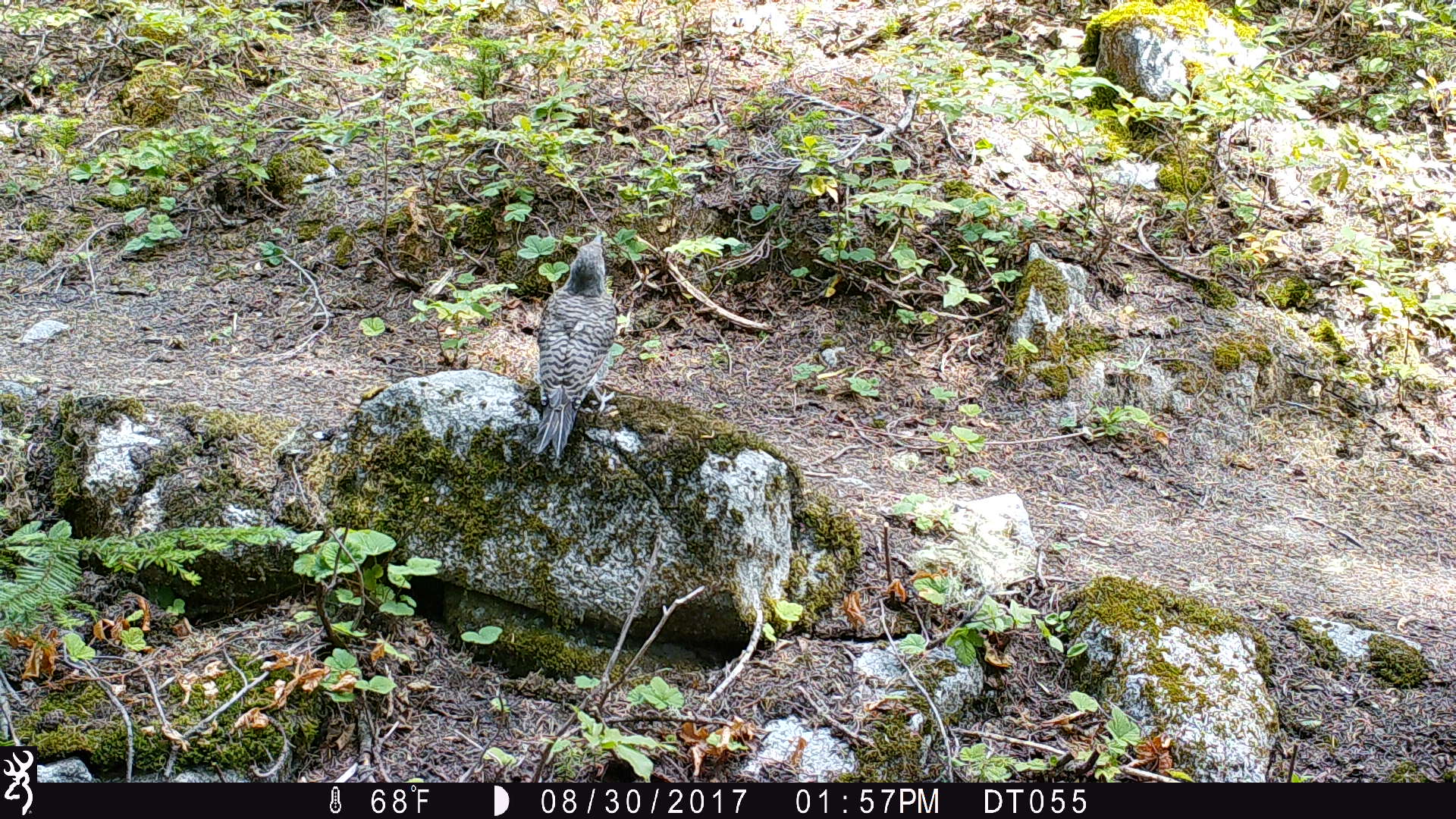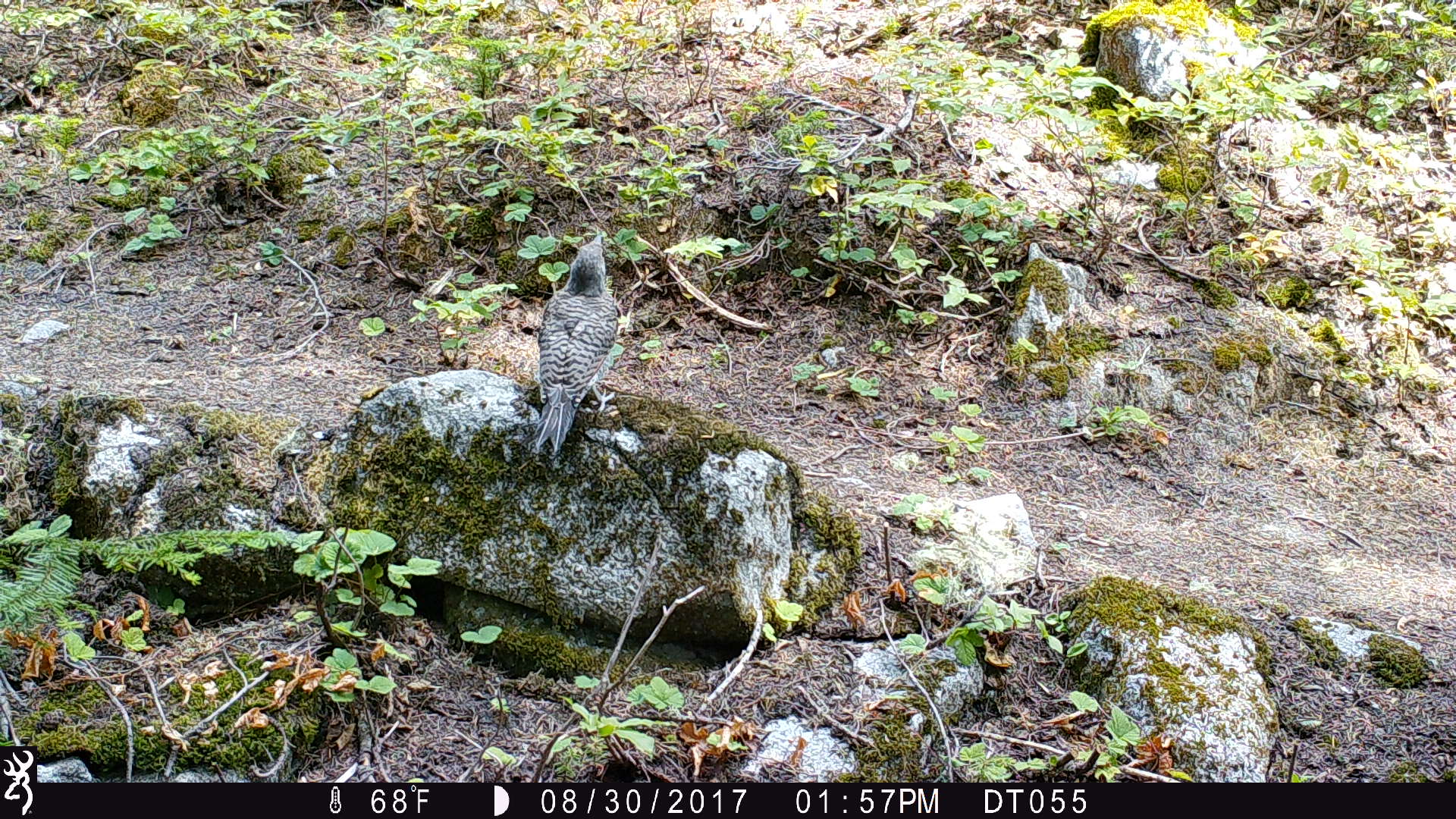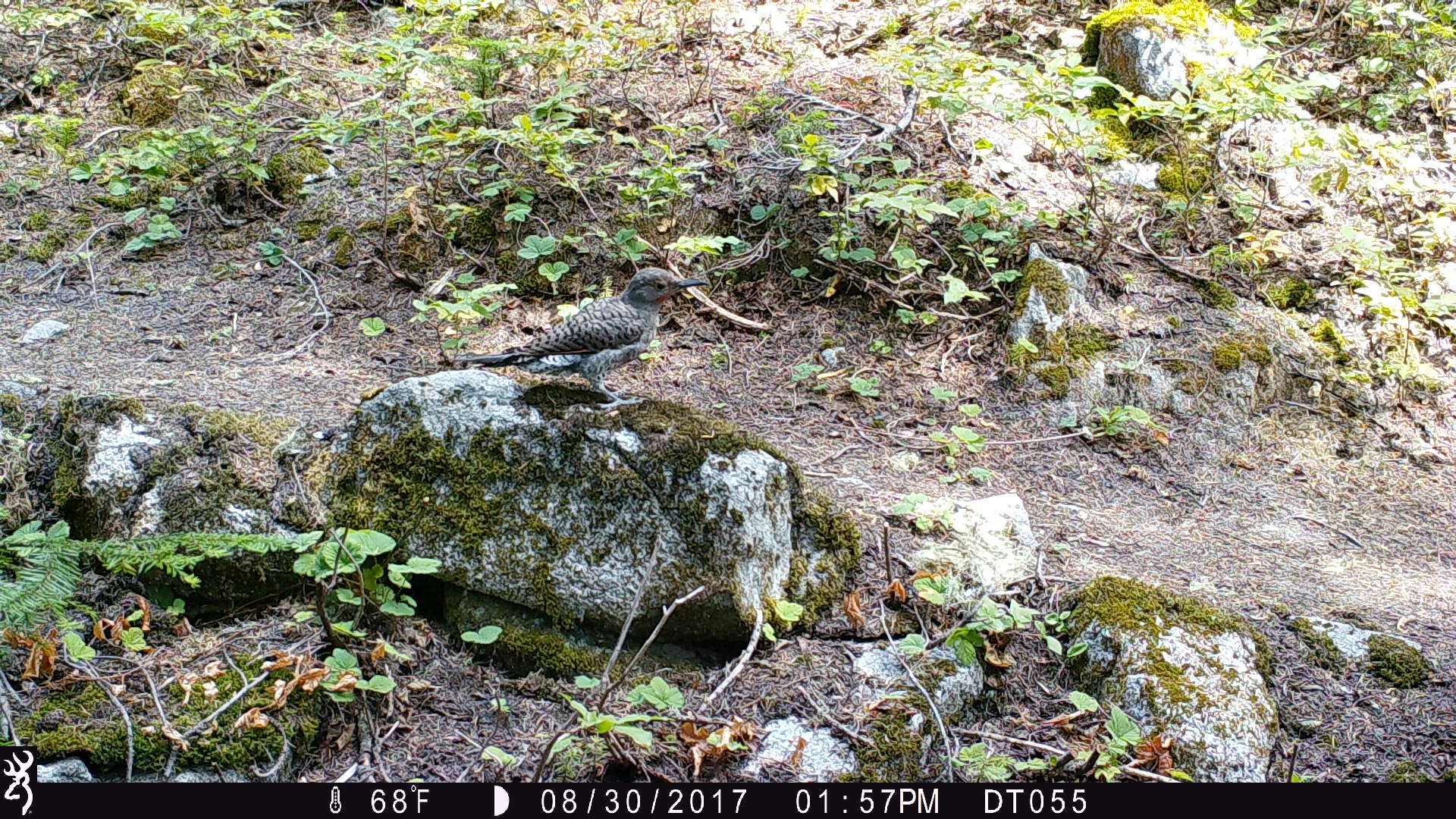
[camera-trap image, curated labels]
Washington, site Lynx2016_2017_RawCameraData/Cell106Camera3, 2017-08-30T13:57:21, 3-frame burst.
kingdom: Animalia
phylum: Chordata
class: Aves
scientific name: Aves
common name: birds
Aves (birds). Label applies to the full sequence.